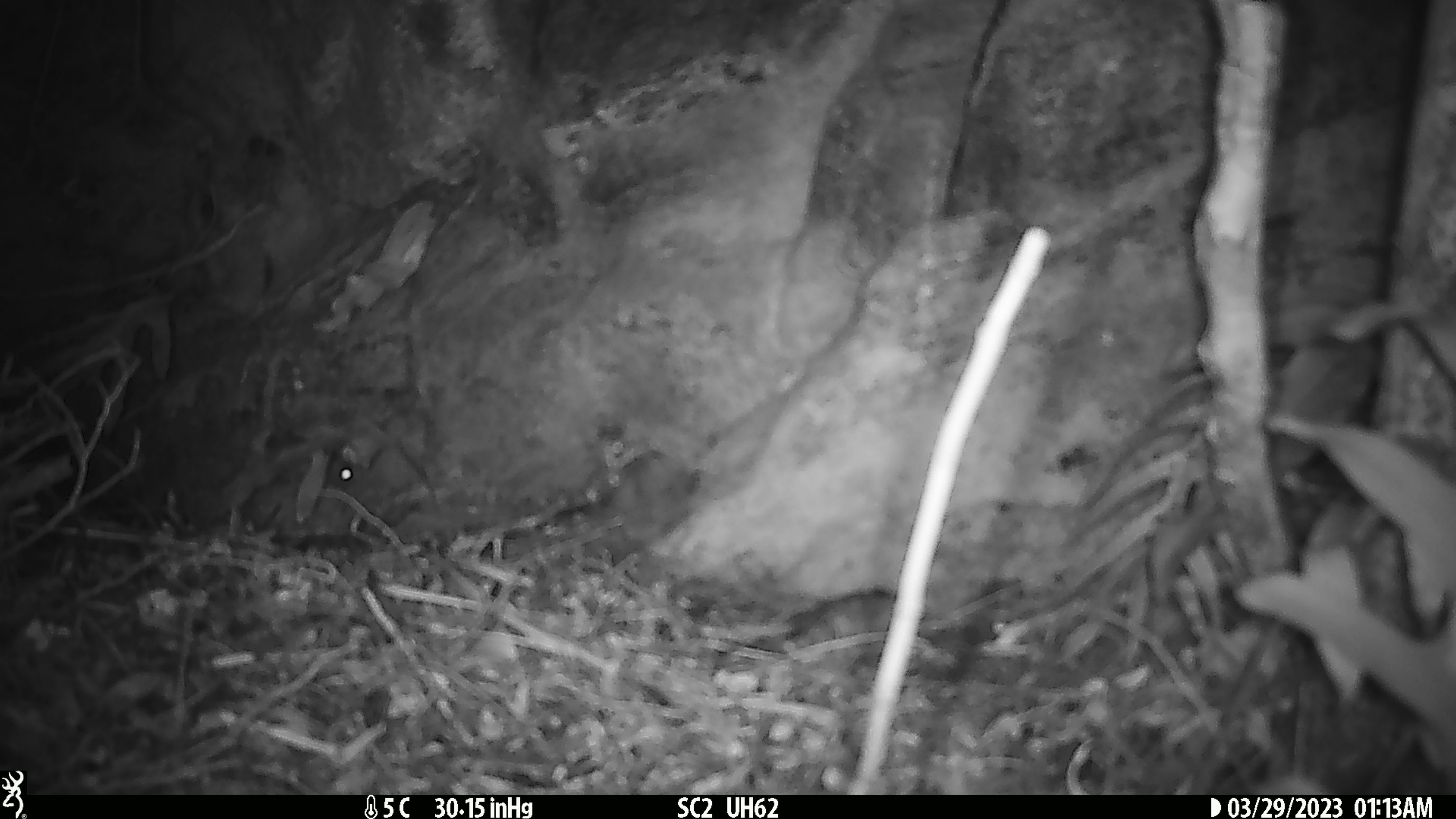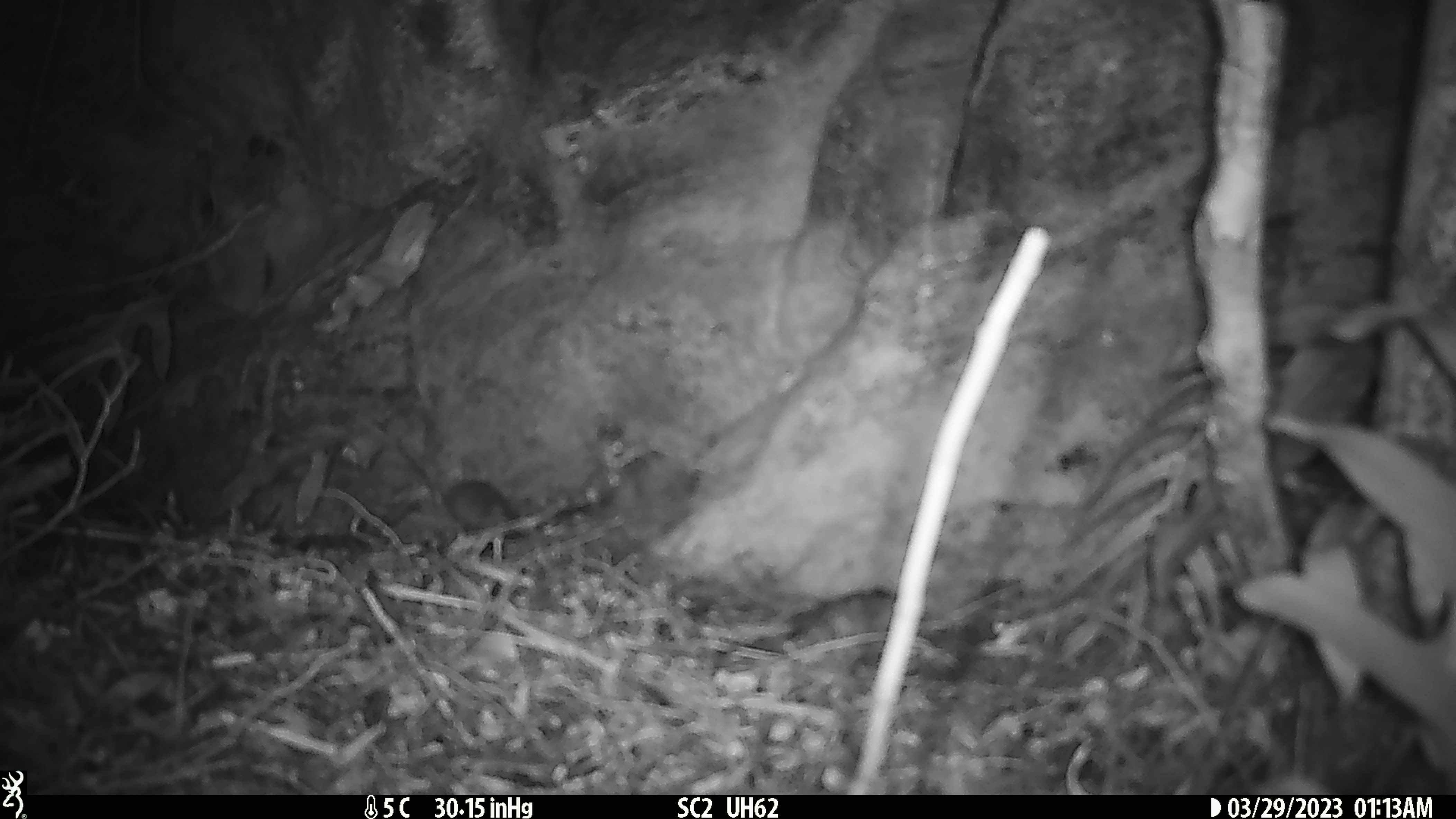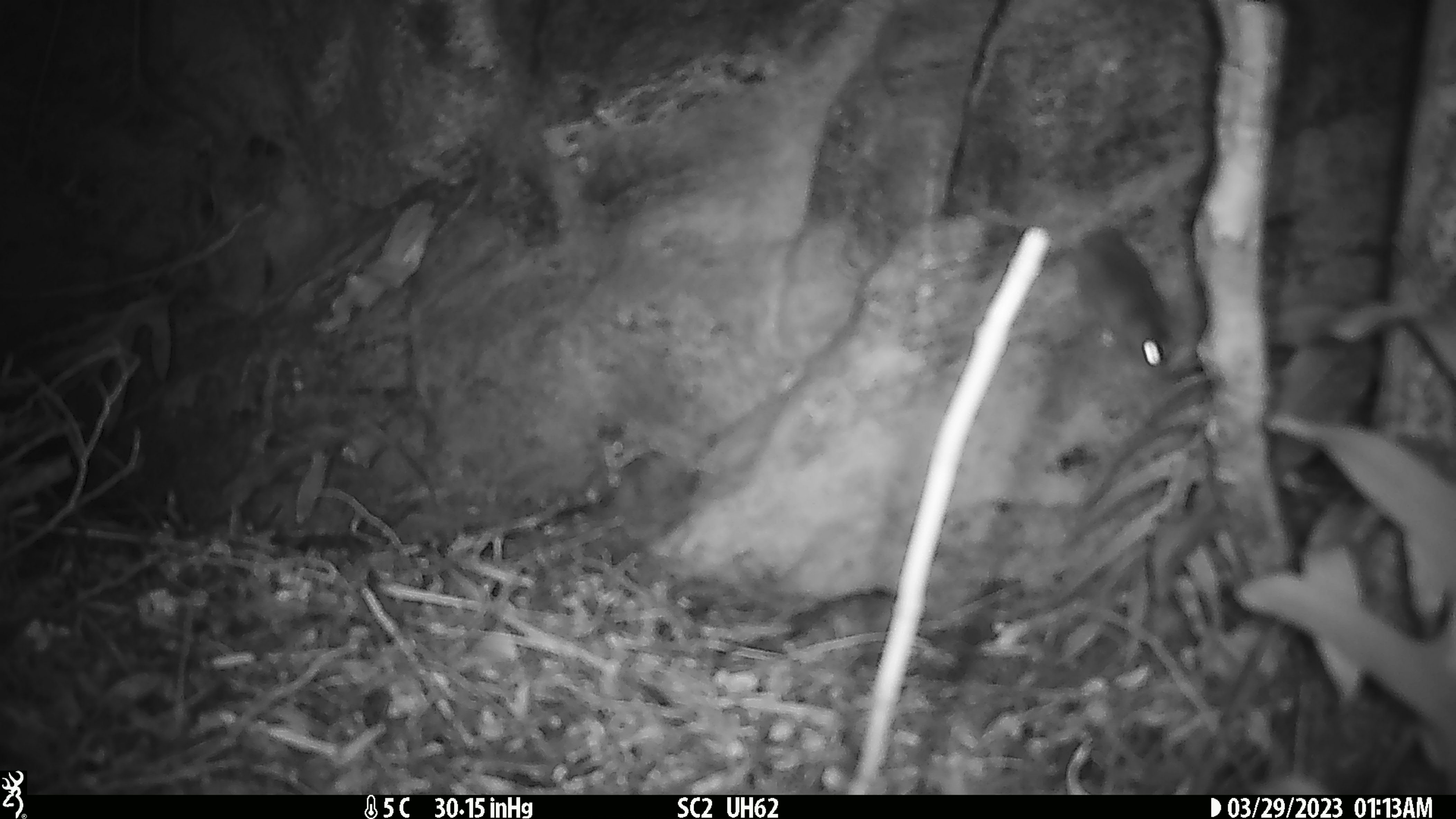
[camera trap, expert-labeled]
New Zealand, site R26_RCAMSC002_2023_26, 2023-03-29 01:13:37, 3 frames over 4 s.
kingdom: Animalia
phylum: Chordata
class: Mammalia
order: Rodentia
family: Muridae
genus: Mus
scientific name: Mus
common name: mouse